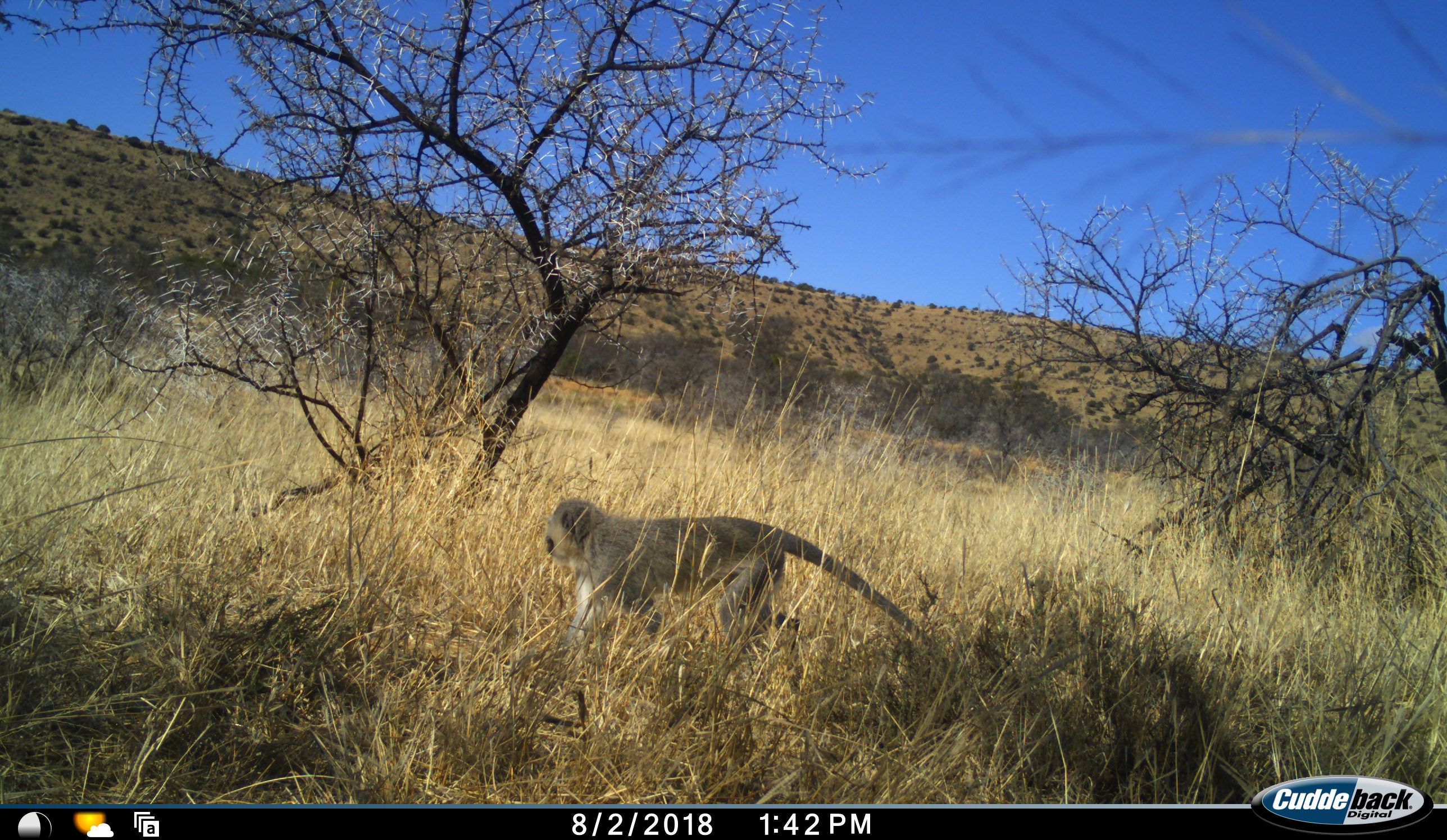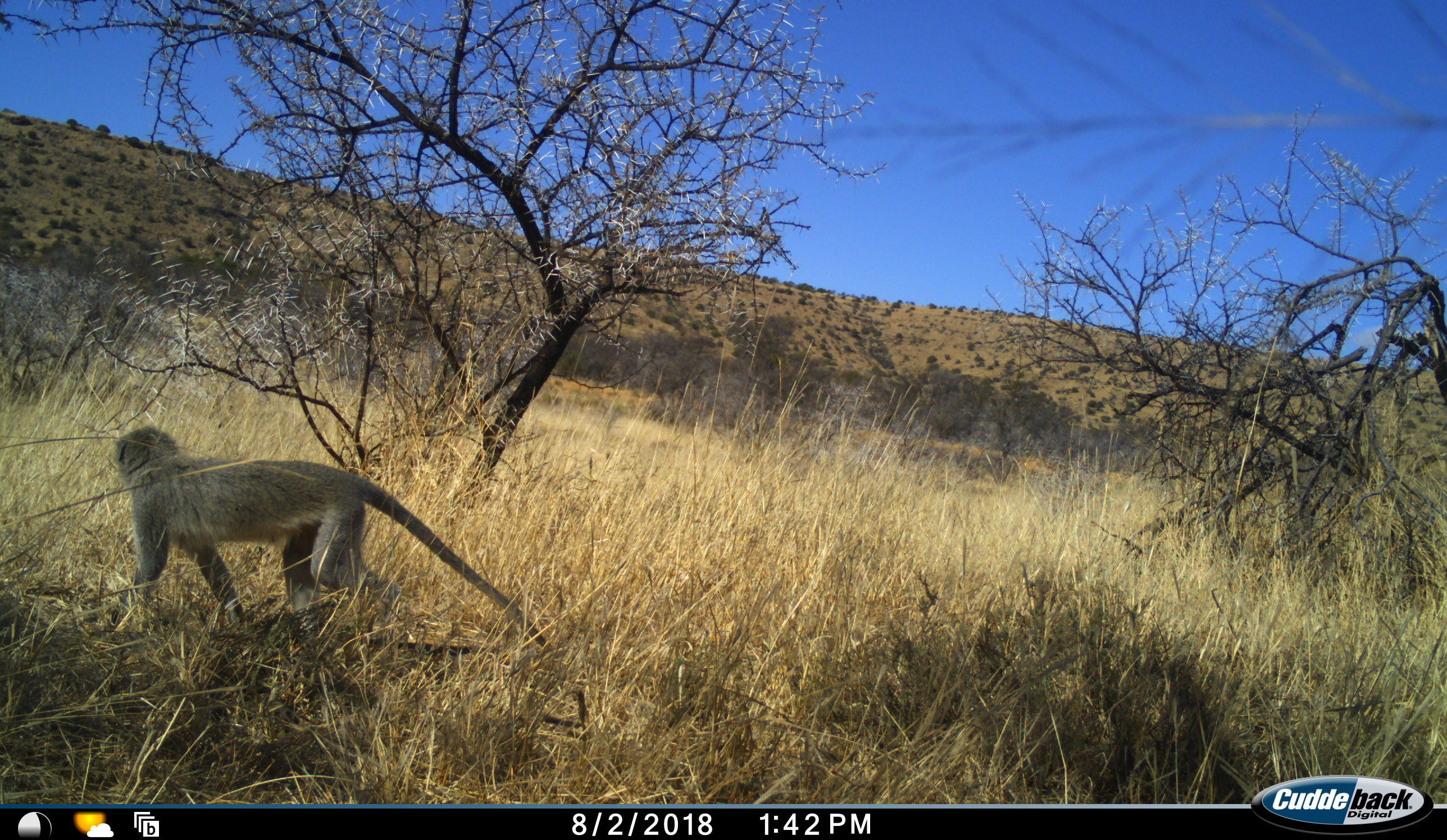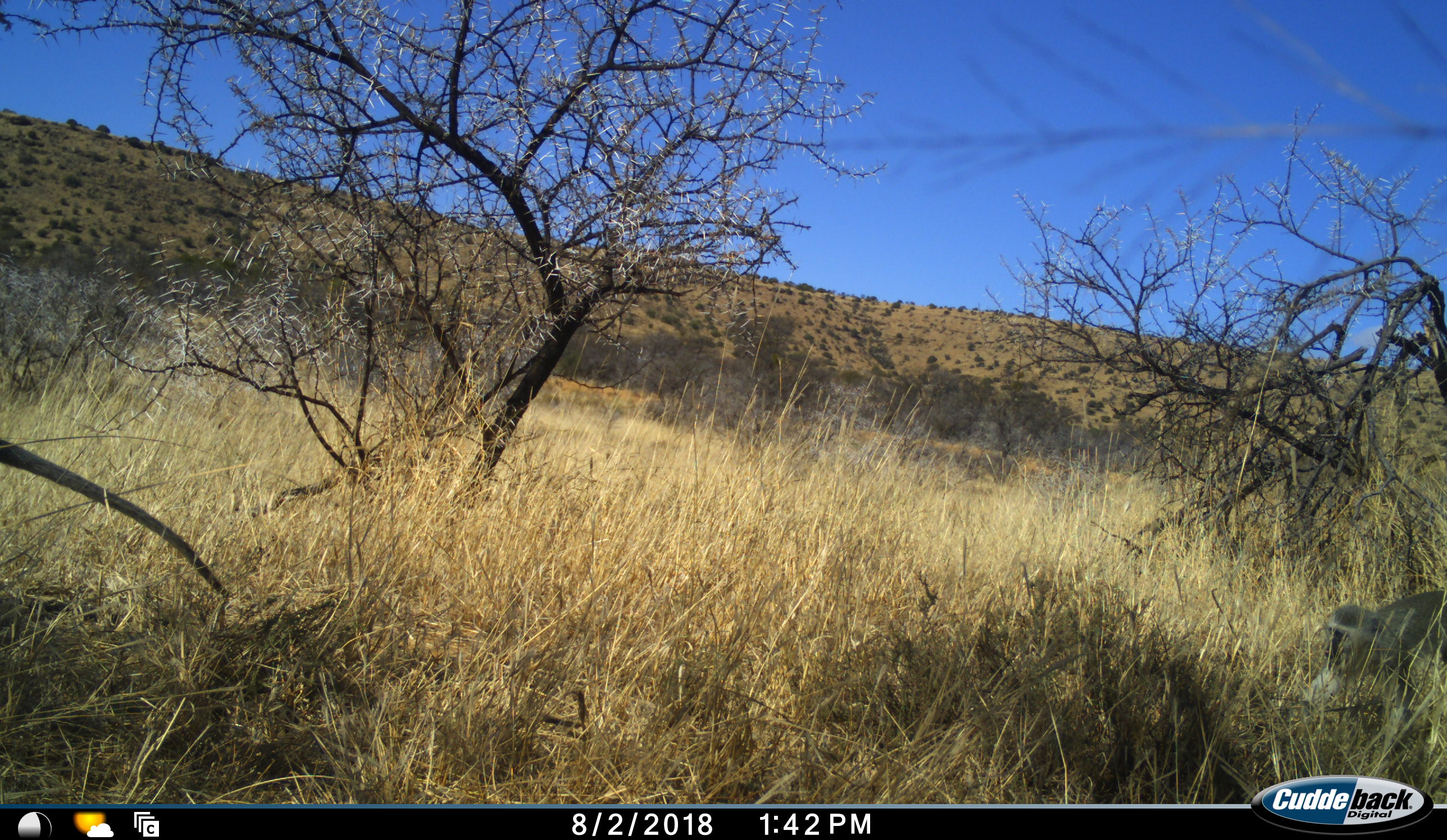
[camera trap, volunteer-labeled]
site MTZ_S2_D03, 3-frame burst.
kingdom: Animalia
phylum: Chordata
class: Mammalia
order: Primates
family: Cercopithecidae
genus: Chlorocebus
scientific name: Chlorocebus pygerythrus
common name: vervet monkey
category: monkeyvervet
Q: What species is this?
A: Monkeyvervet (vervet monkey) (Chlorocebus pygerythrus).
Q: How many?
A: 2.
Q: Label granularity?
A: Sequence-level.